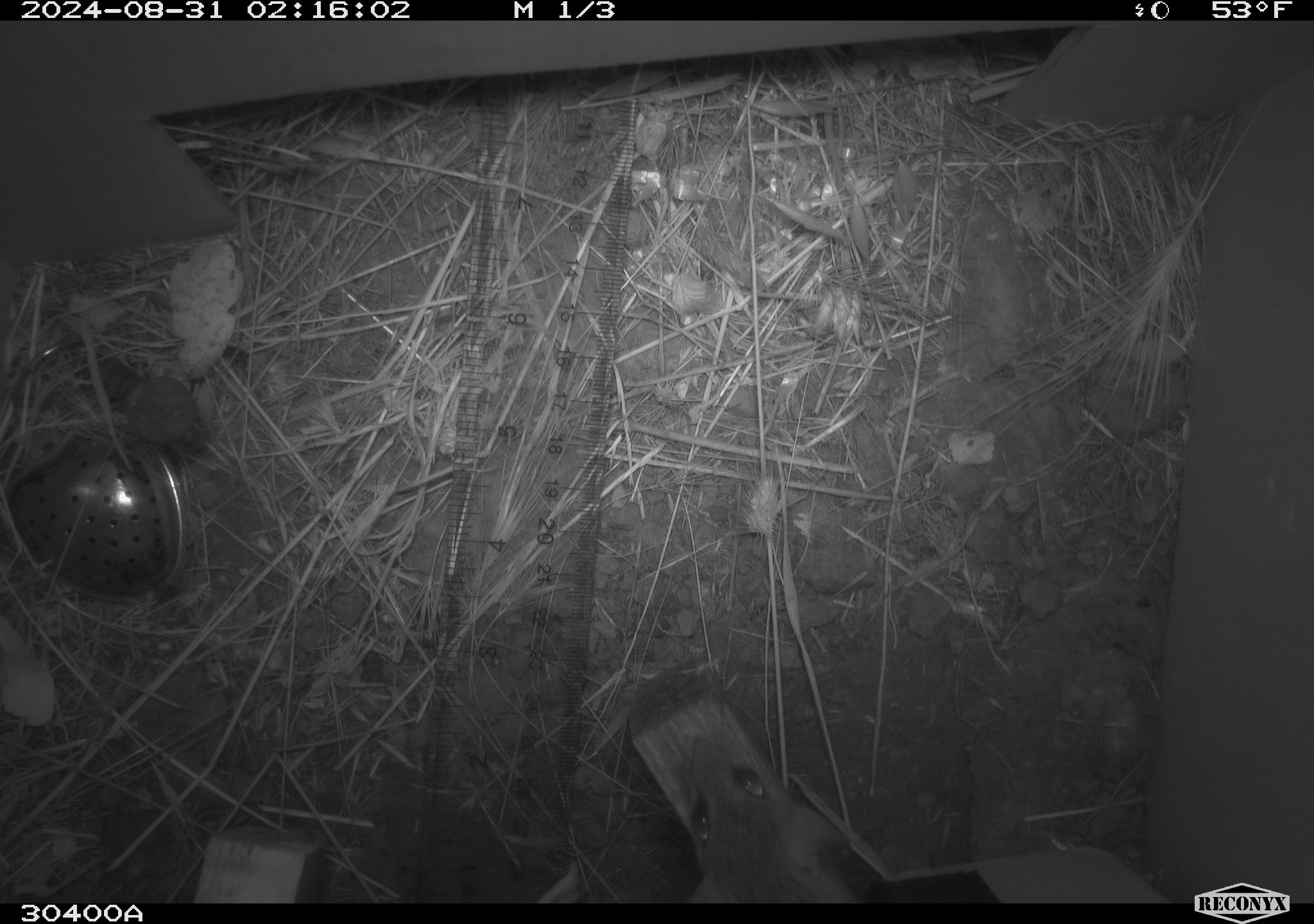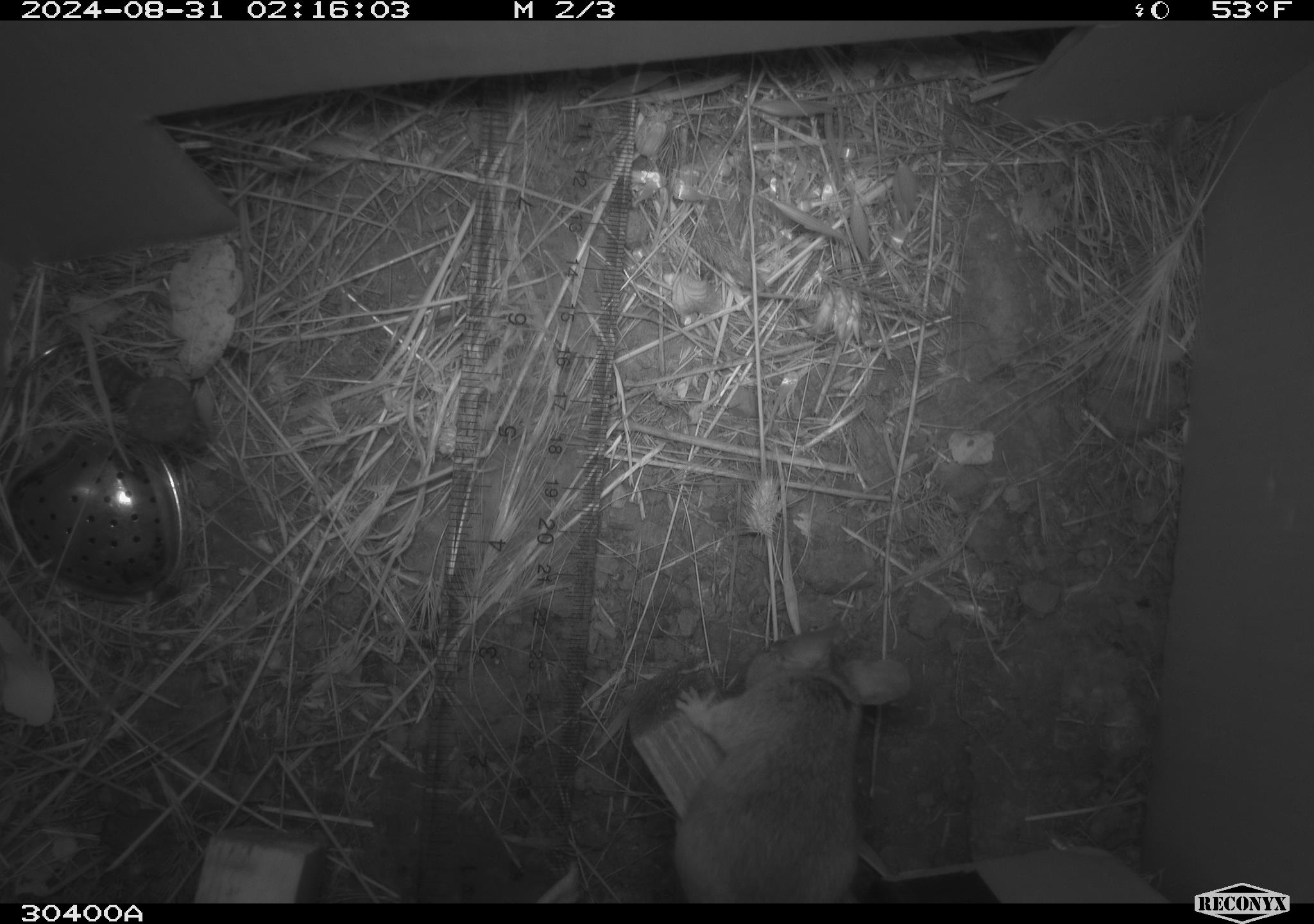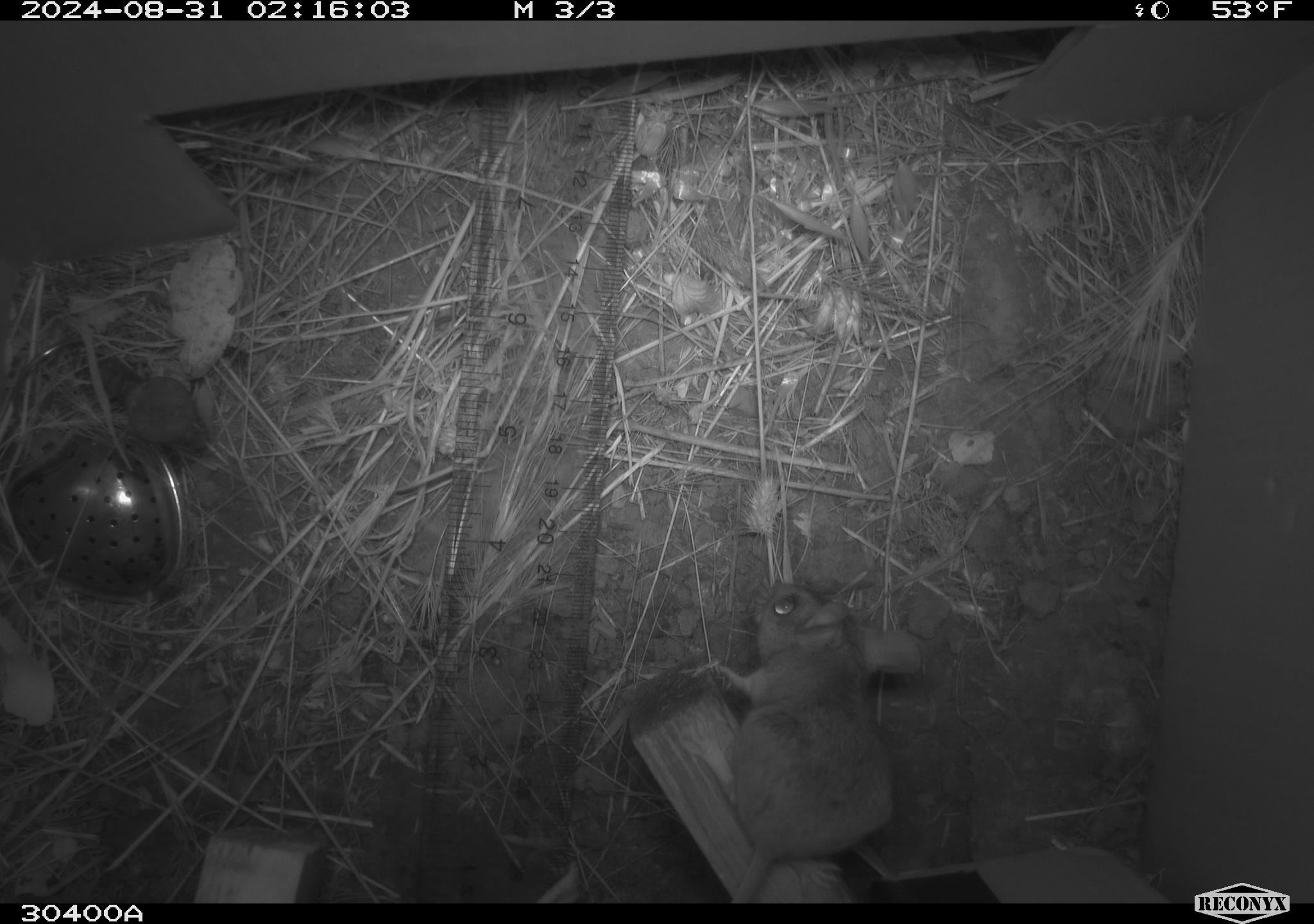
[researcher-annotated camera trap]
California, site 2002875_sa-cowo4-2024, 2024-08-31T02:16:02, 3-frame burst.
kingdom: Animalia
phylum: Chordata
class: Mammalia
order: Rodentia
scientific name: Rodentia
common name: mouse species